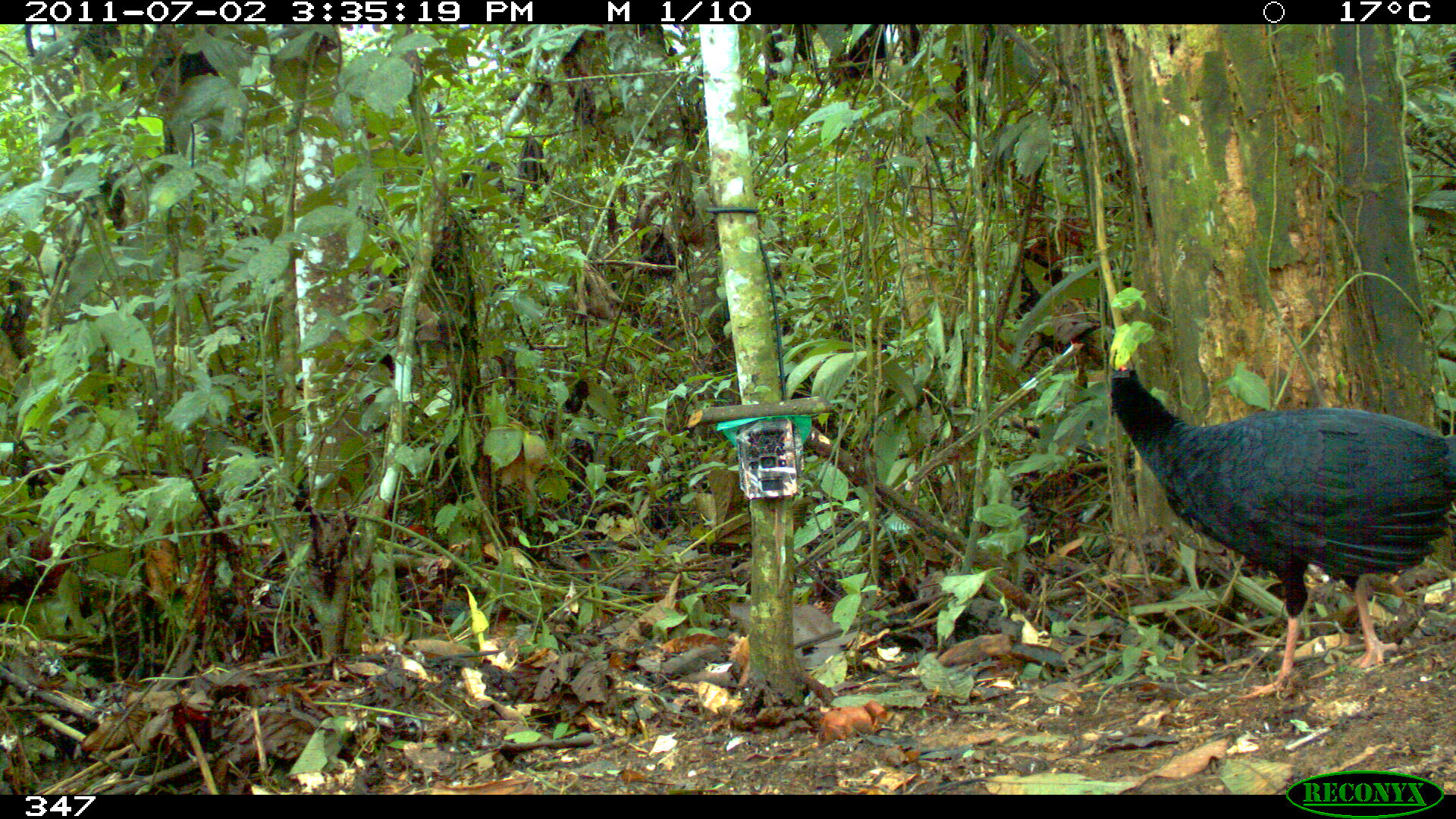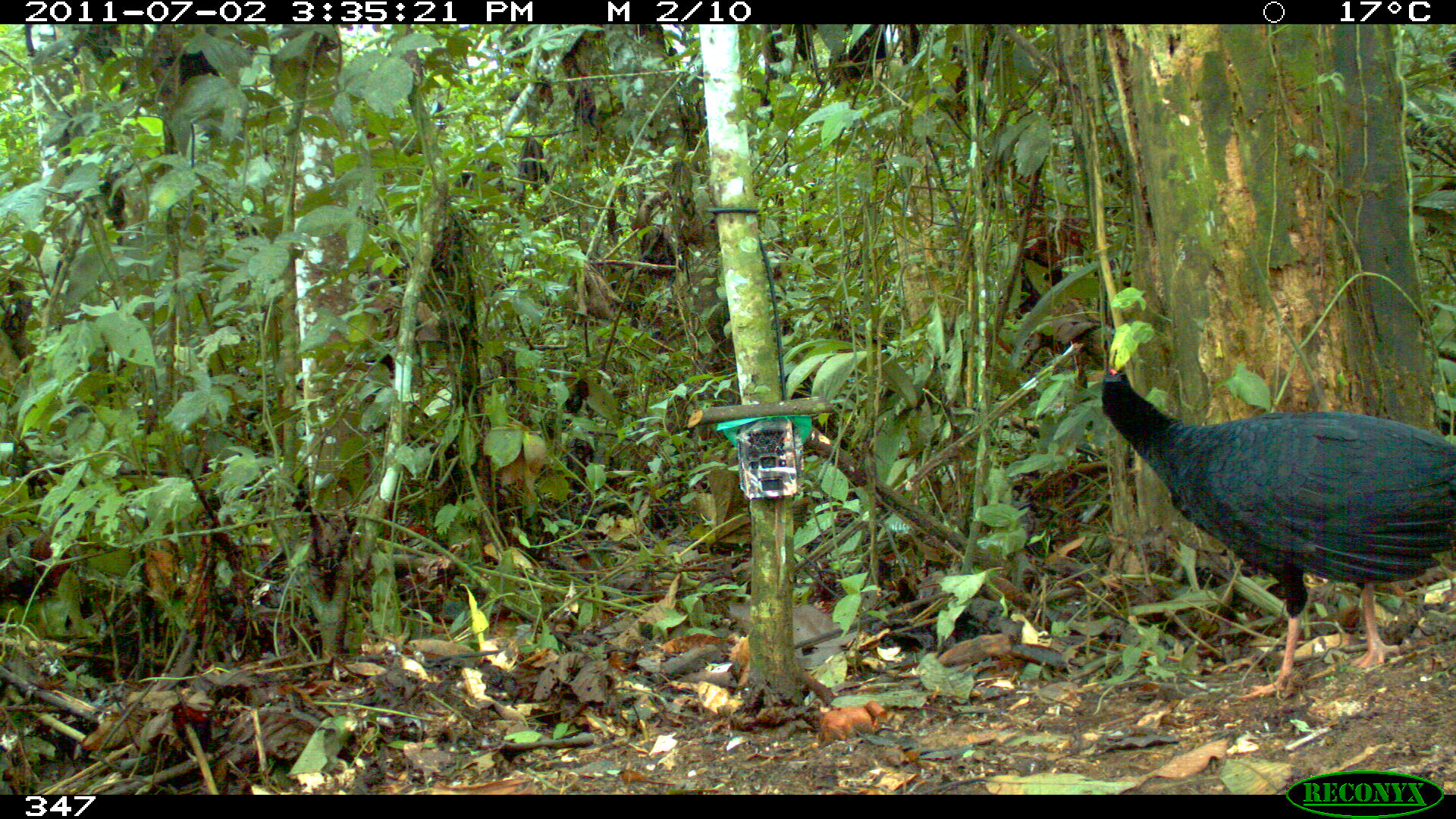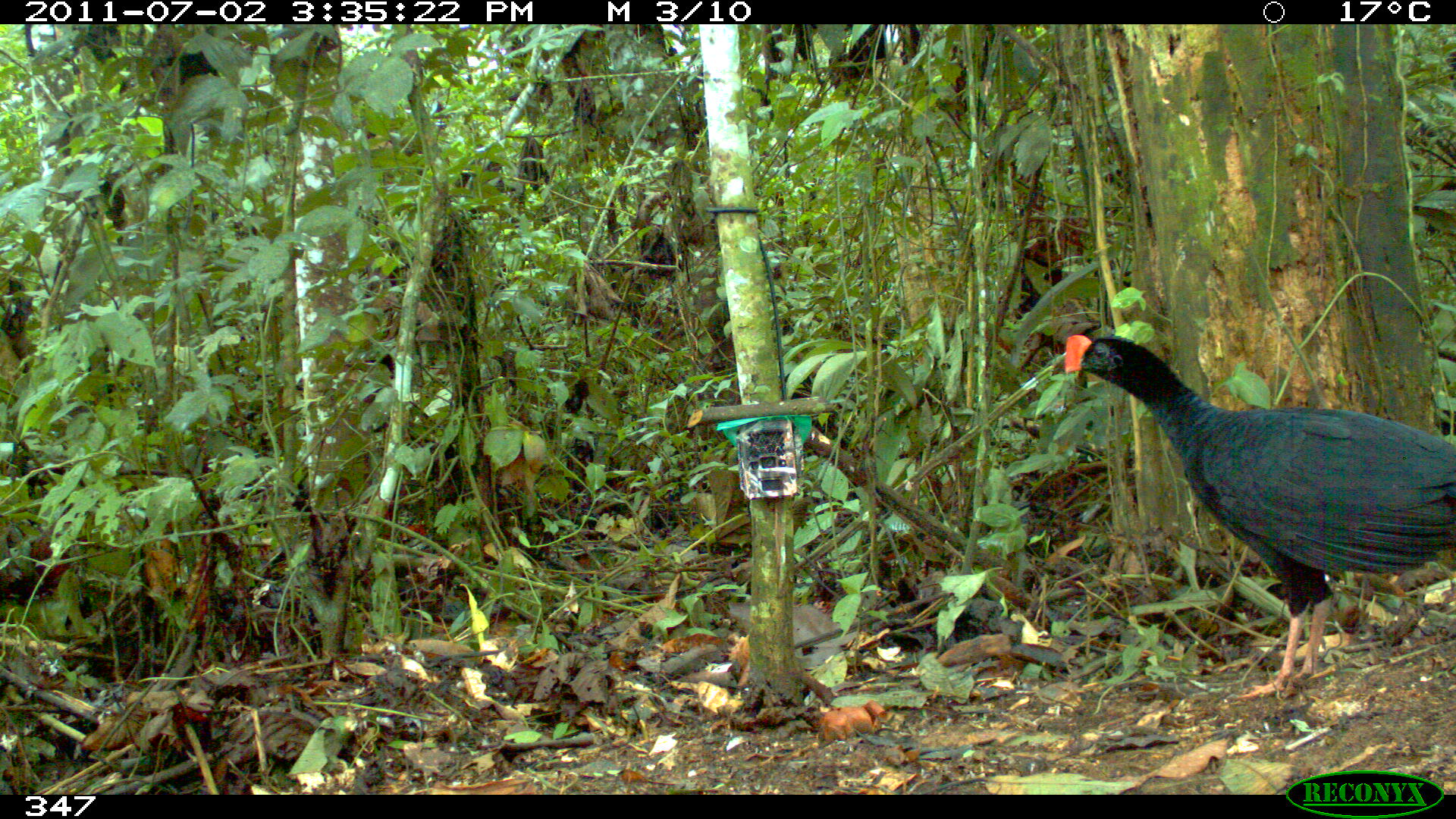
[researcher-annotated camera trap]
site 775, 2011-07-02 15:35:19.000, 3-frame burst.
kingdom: Animalia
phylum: Chordata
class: Aves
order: Galliformes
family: Cracidae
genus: Mitu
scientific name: Mitu tuberosum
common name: razor-billed curassow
Mitu tuberosum (razor-billed curassow).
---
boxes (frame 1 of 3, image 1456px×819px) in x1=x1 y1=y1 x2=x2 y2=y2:
mitu tuberosum: x1=1108 y1=365 x2=1456 y2=700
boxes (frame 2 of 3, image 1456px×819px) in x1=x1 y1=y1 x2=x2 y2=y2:
mitu tuberosum: x1=1101 y1=364 x2=1456 y2=700